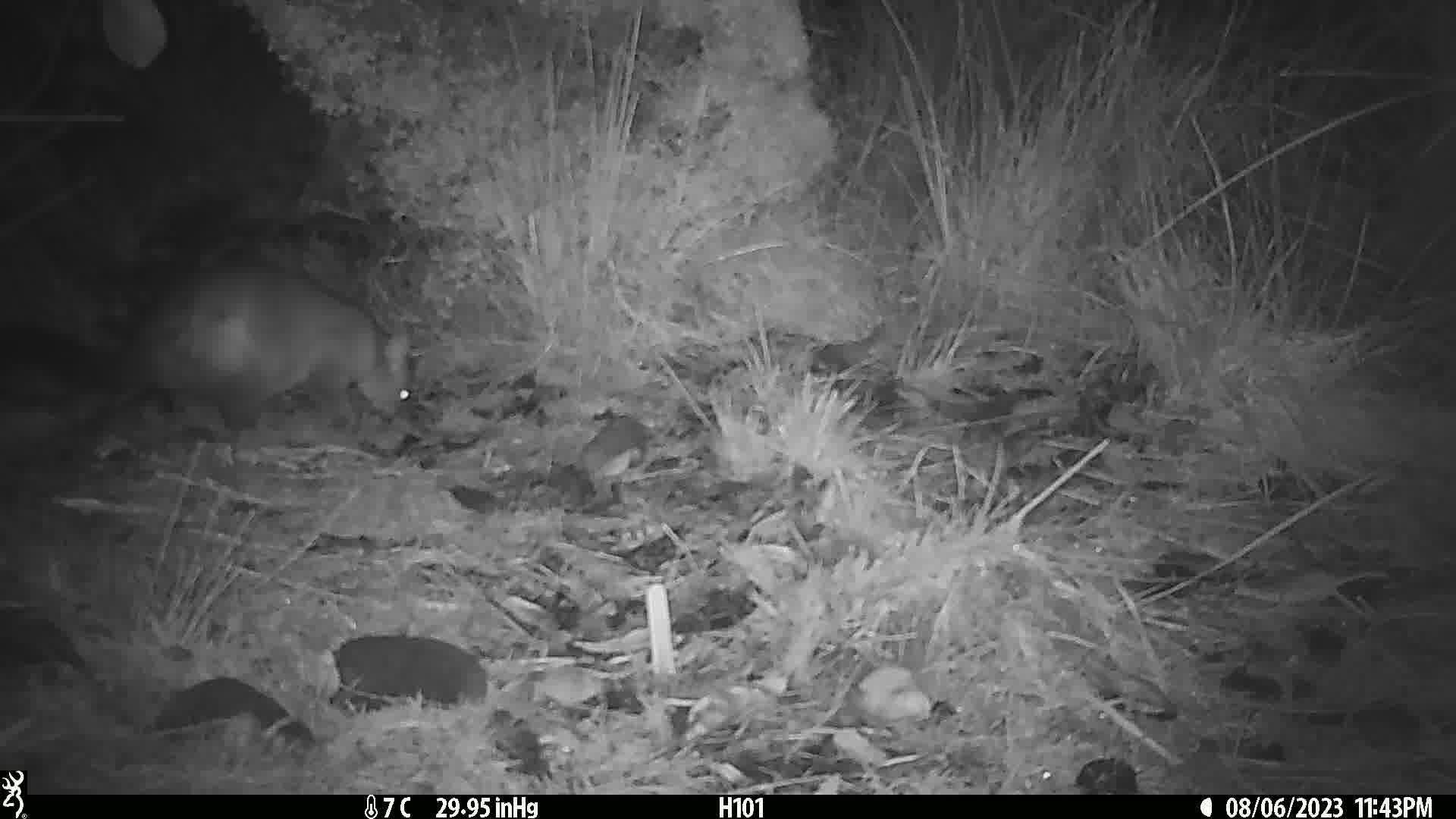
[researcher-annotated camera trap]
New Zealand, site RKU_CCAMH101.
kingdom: Animalia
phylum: Chordata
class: Mammalia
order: Diprotodontia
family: Phalangeridae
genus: Trichosurus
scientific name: Trichosurus vulpecula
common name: common brushtail possum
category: possum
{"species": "possum (common brushtail possum) (Trichosurus vulpecula)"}